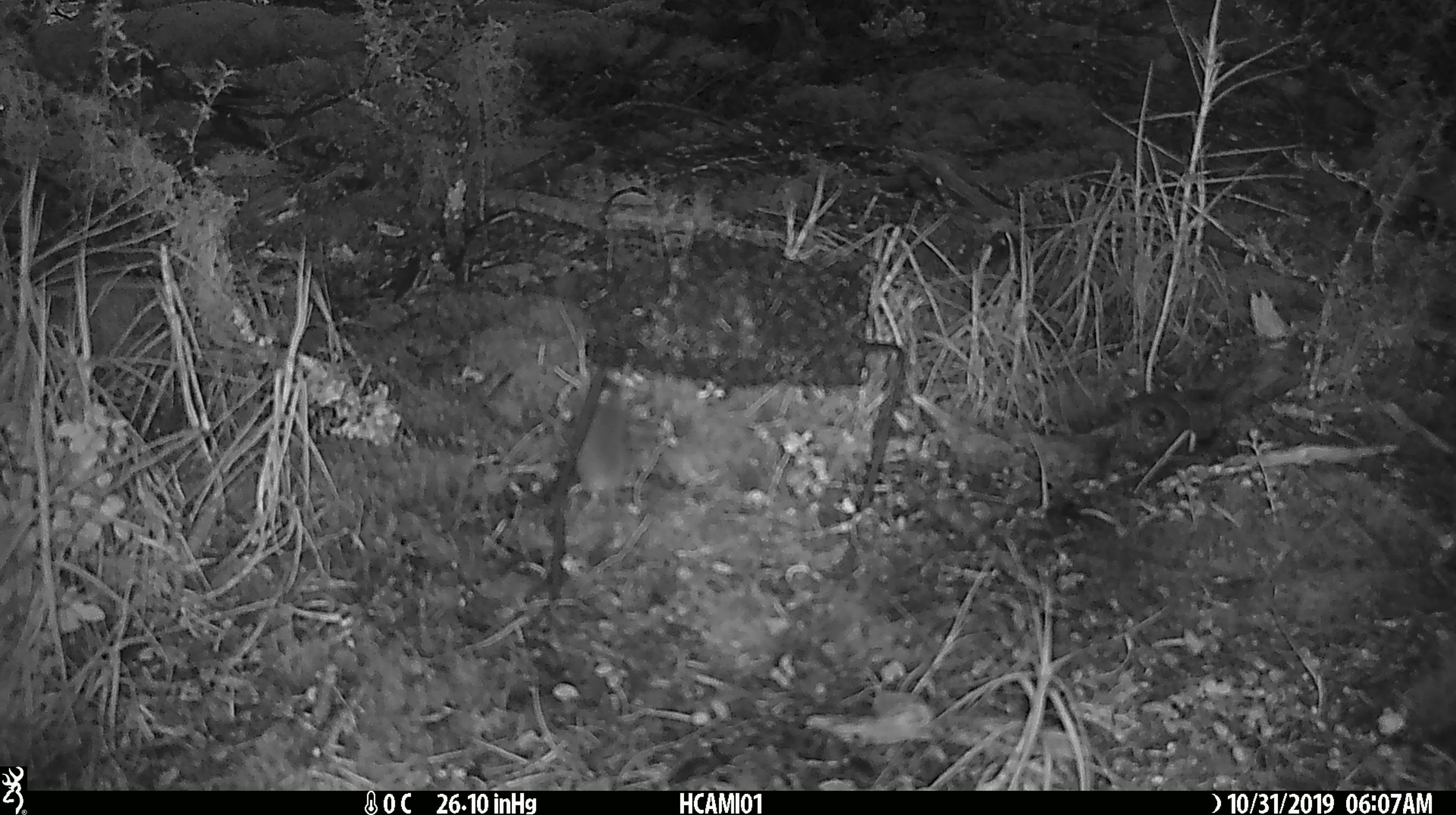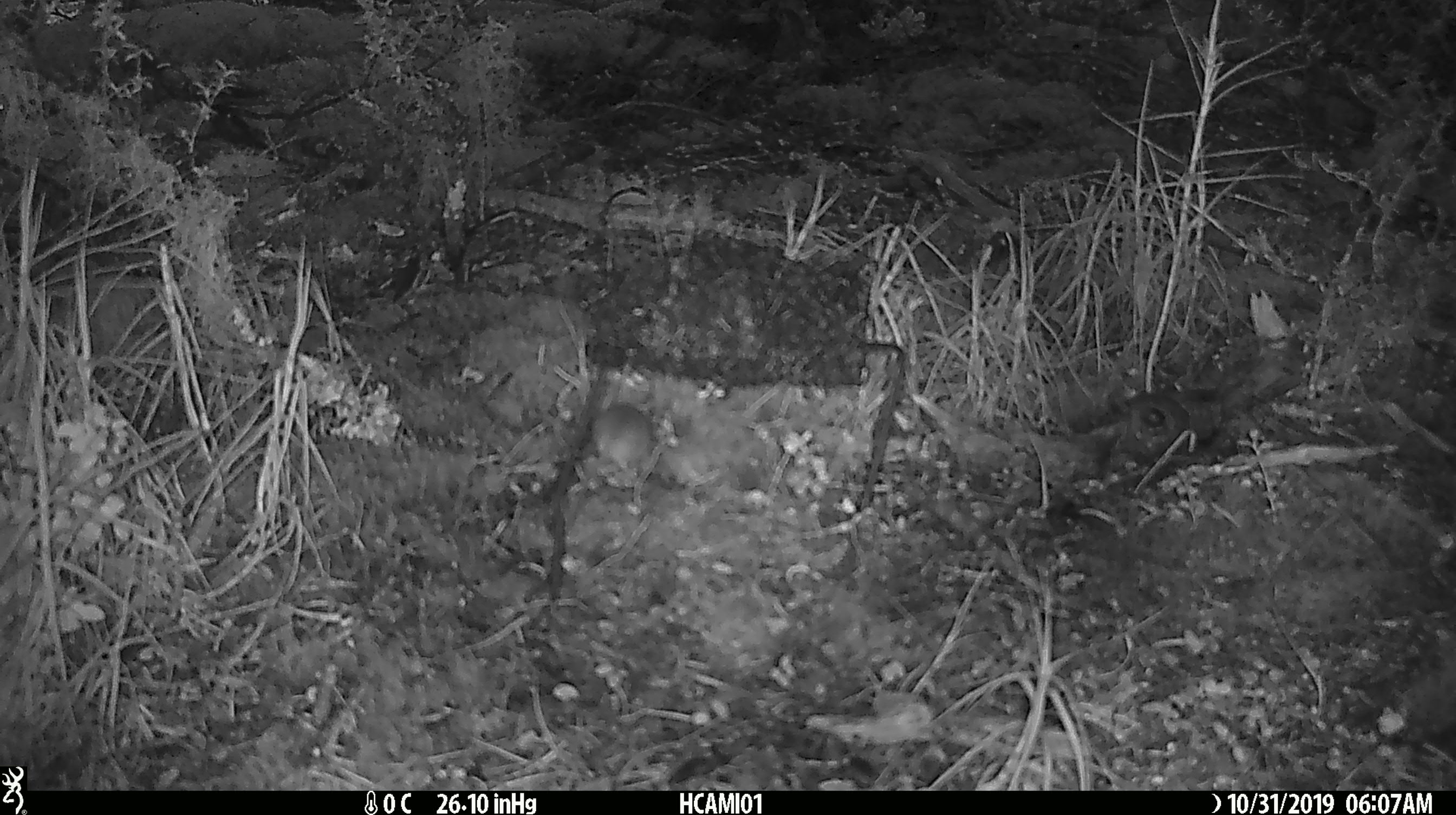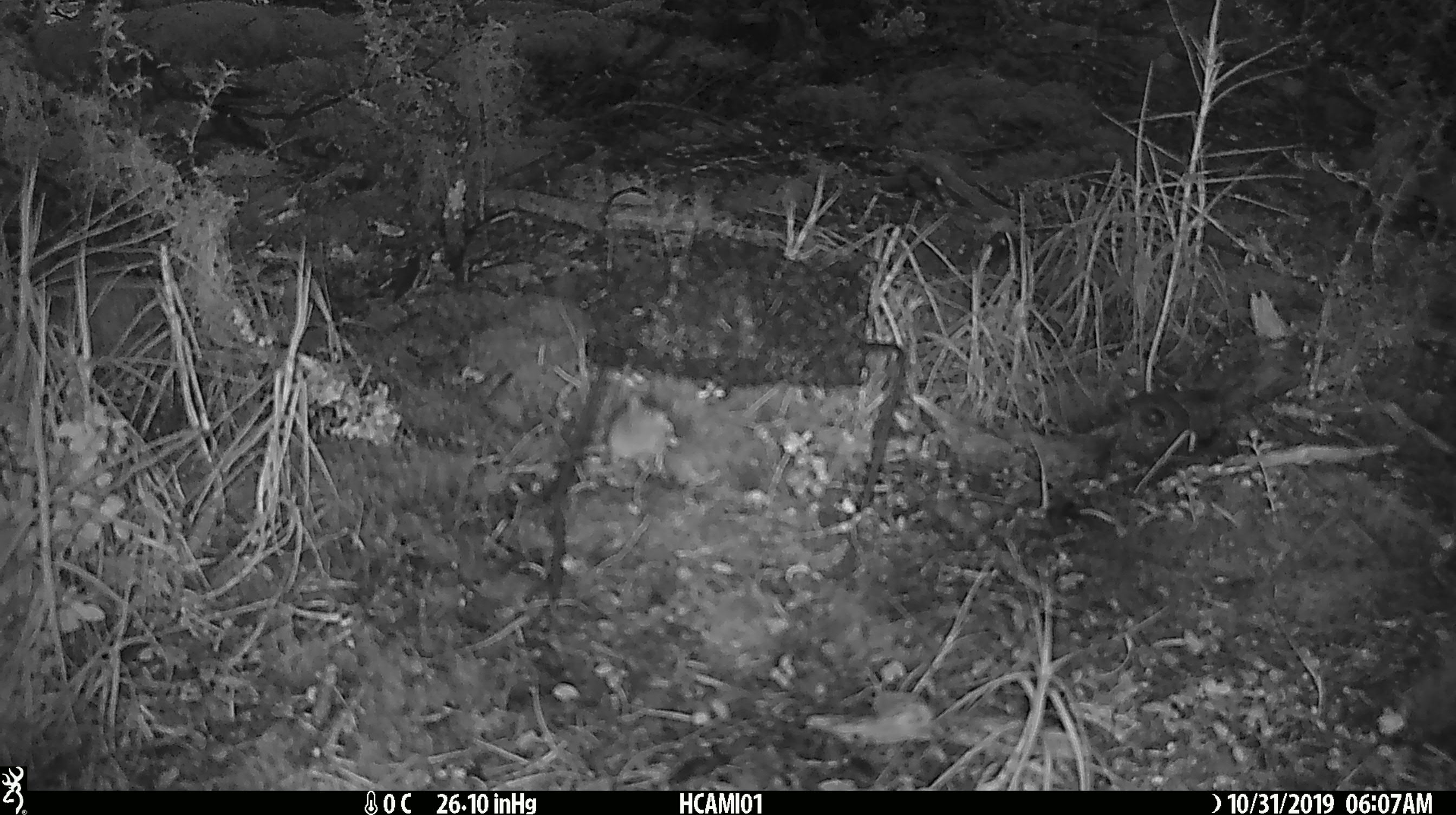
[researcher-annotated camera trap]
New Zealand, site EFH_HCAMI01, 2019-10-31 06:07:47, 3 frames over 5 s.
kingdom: Animalia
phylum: Chordata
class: Mammalia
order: Rodentia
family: Muridae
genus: Mus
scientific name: Mus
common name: mouse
Mouse (Mus).